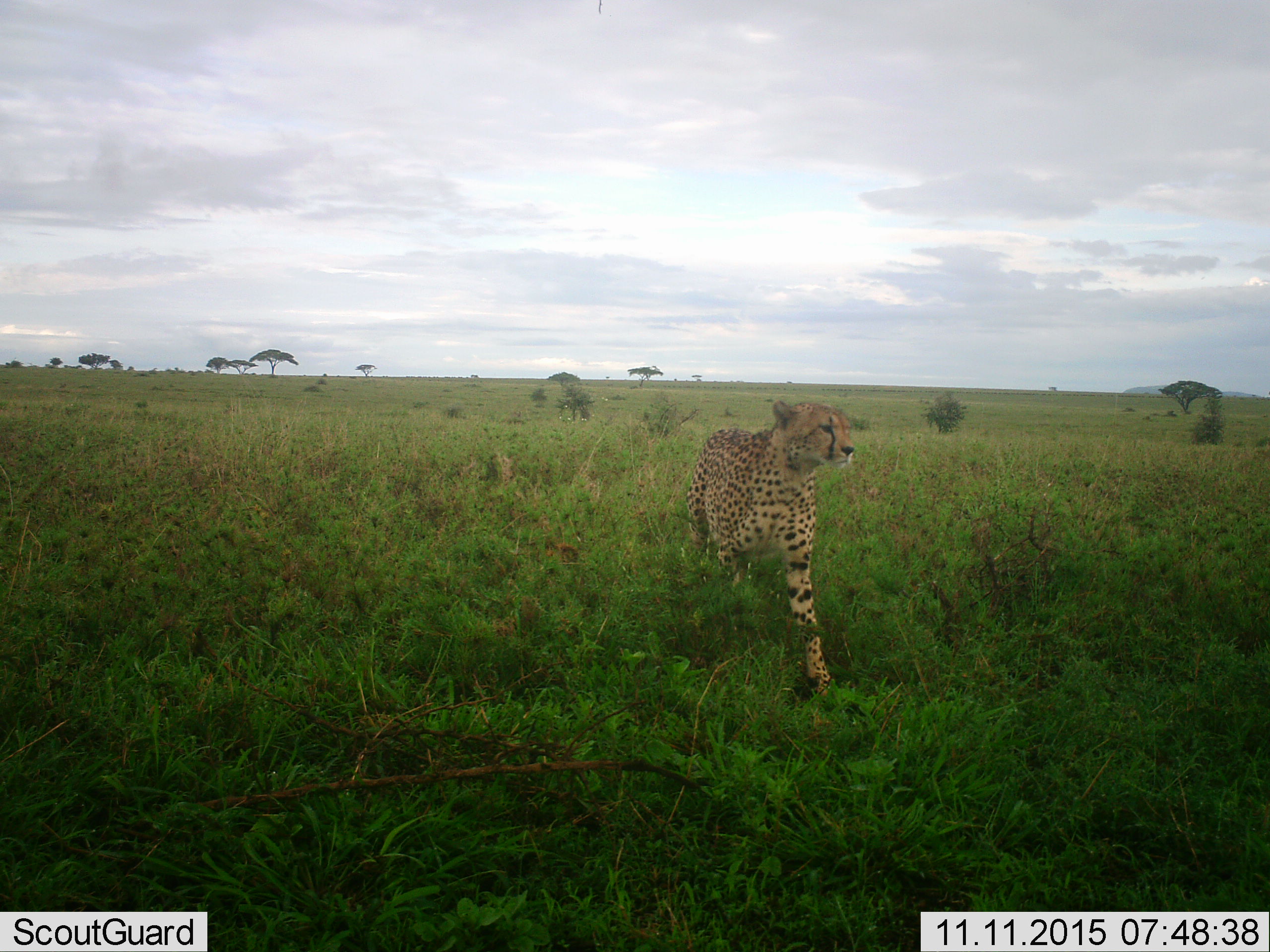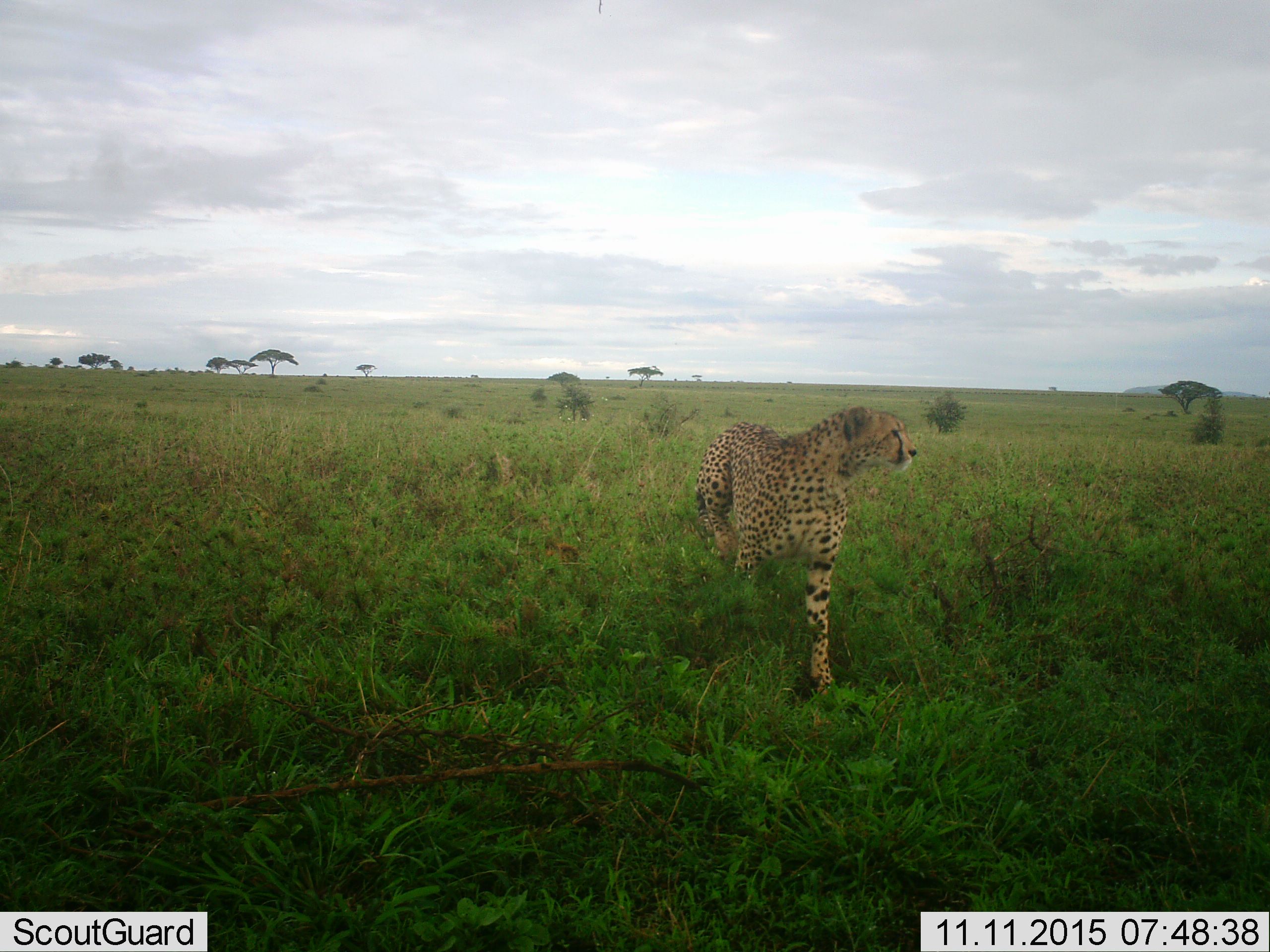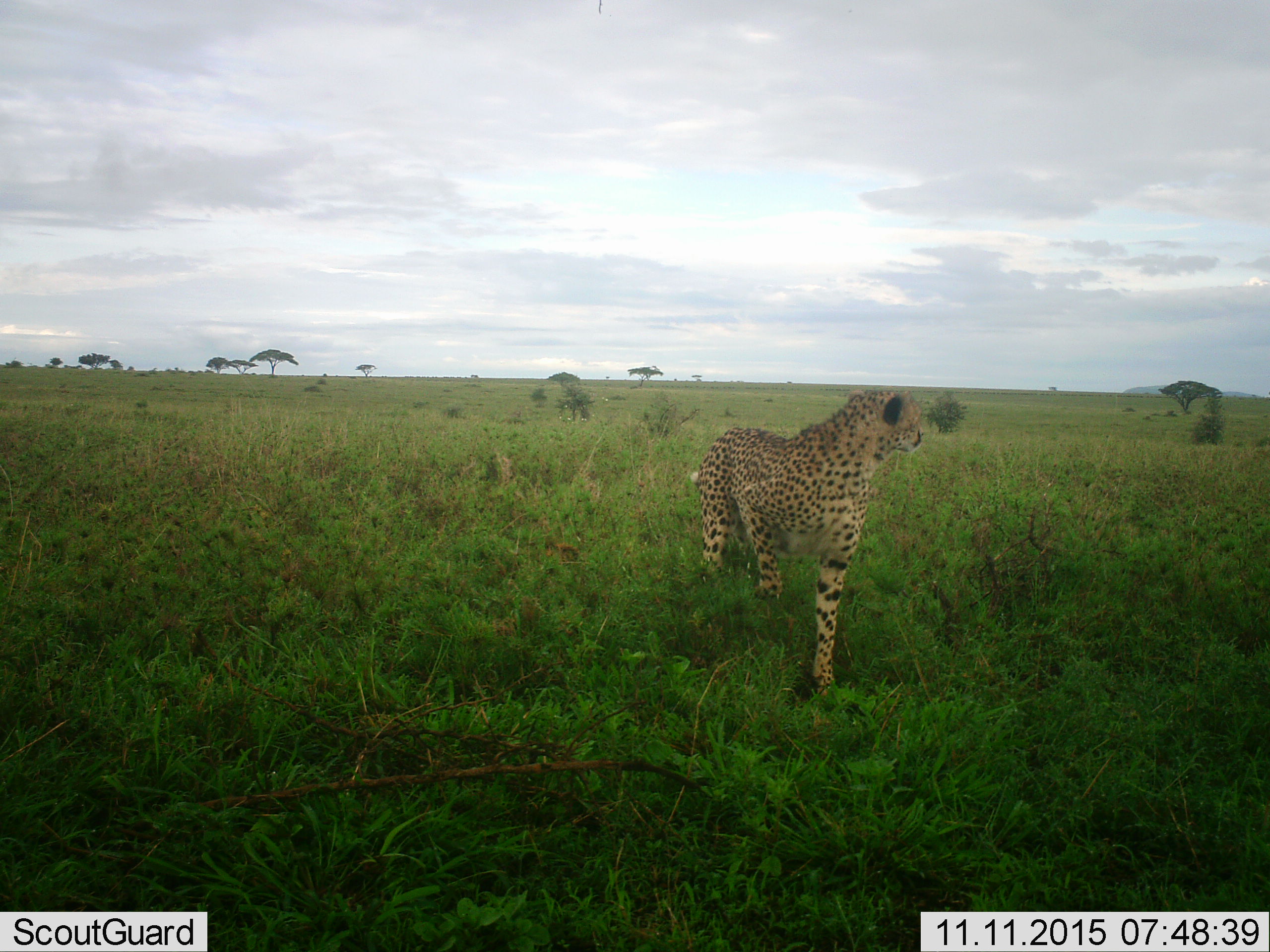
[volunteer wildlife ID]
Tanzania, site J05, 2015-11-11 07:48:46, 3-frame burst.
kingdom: Animalia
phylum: Chordata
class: Mammalia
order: Carnivora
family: Felidae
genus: Acinonyx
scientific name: Acinonyx jubatus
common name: cheetah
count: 1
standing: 25%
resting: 0%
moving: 75%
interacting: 0%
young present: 0%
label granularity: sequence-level